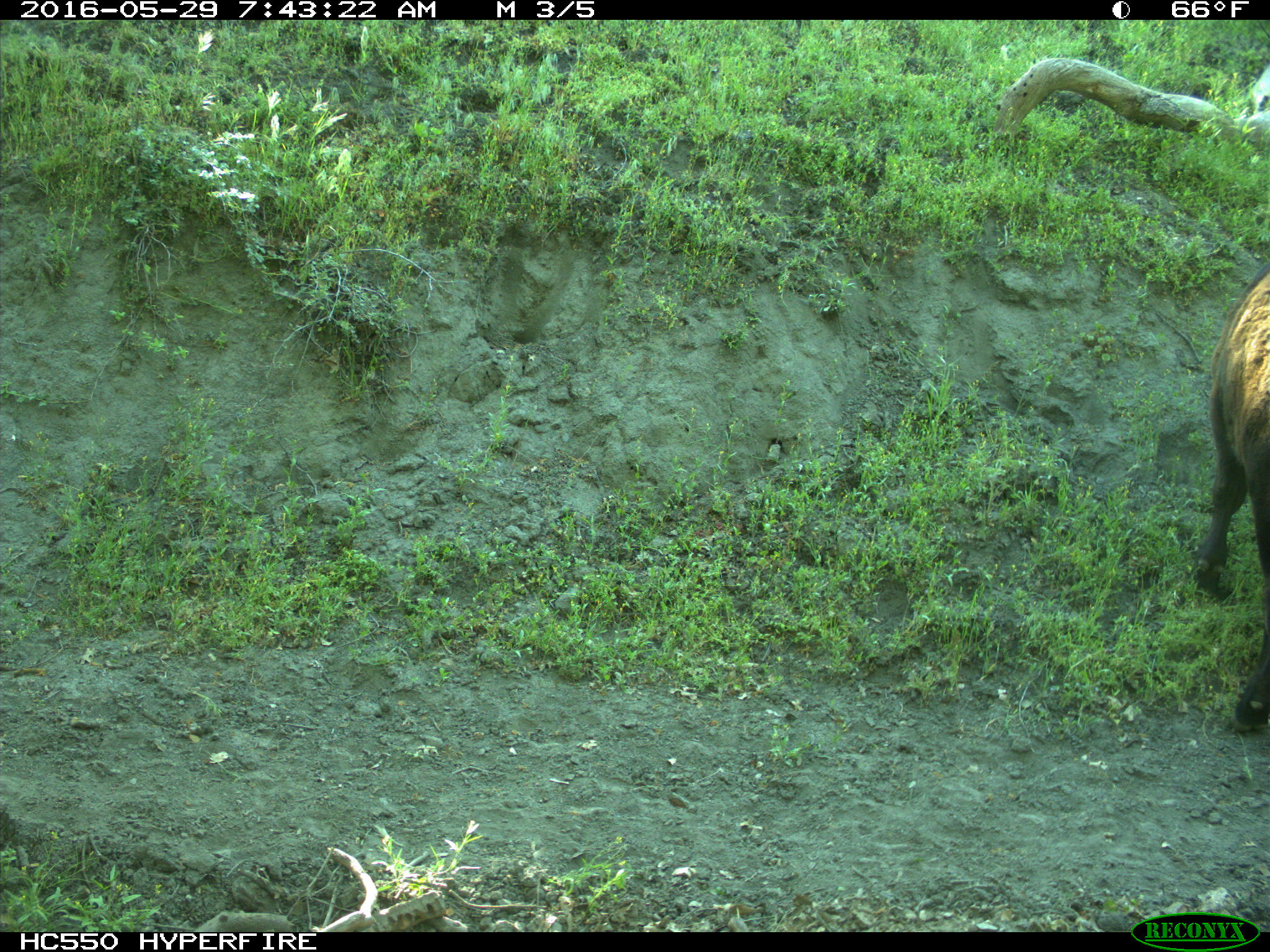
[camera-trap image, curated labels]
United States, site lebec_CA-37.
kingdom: Animalia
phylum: Chordata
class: Mammalia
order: Artiodactyla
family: Bovidae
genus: Bos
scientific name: Bos taurus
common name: domestic cow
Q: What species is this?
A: Bos taurus (domestic cow).